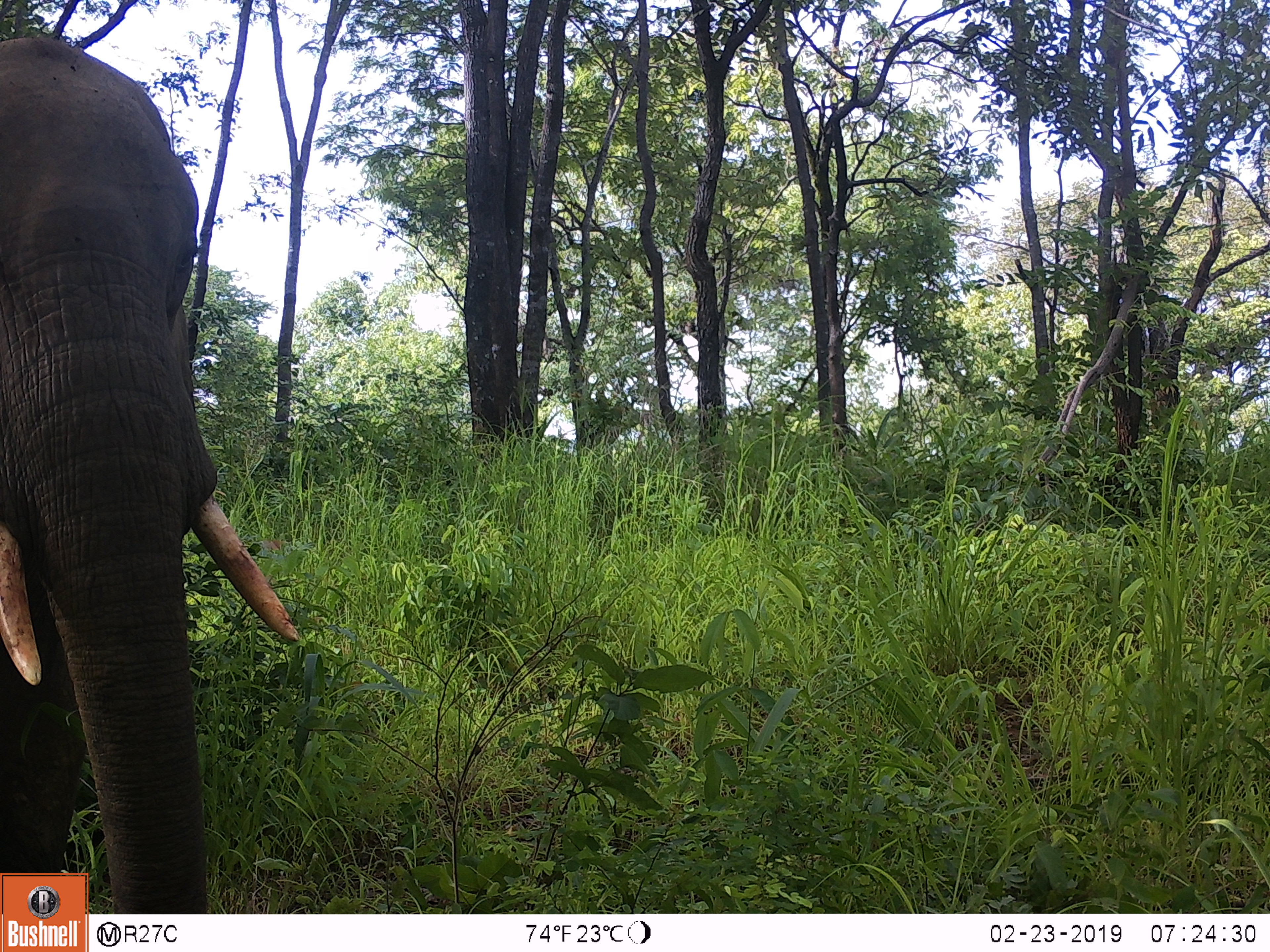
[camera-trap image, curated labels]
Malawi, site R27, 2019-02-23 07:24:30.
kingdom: Animalia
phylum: Chordata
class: Mammalia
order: Proboscidea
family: Elephantidae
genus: Loxodonta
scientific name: Loxodonta africana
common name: african savanna elephant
African savanna elephant (Loxodonta africana), count 1.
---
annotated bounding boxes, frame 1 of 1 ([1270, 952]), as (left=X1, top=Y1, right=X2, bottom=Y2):
african savanna elephant: (left=0, top=0, right=315, bottom=868)